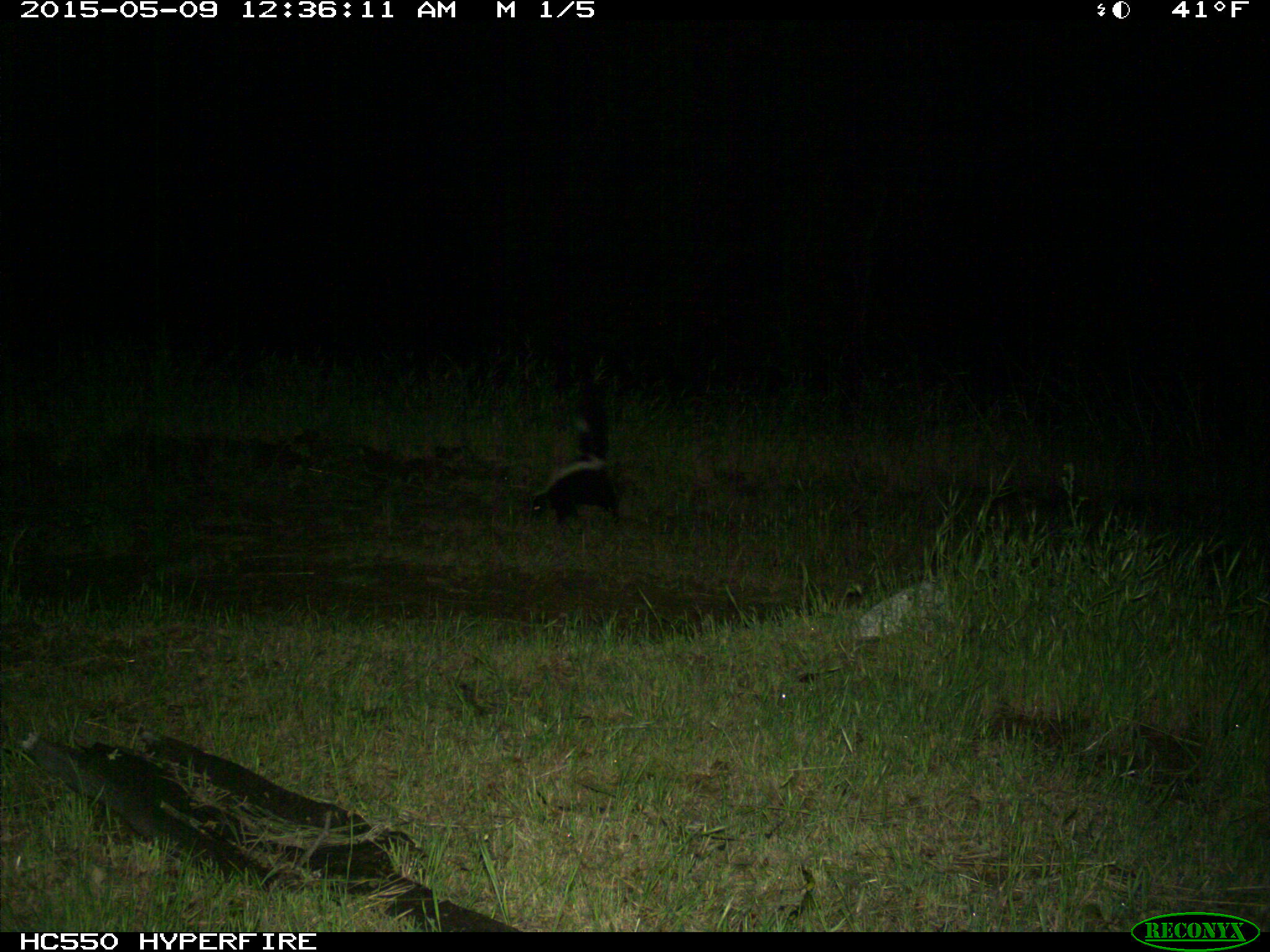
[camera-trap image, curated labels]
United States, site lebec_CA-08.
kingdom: Animalia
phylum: Chordata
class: Mammalia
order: Carnivora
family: Mephitidae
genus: Mephitis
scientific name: Mephitis mephitis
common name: striped skunk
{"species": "Mephitis mephitis (striped skunk)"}